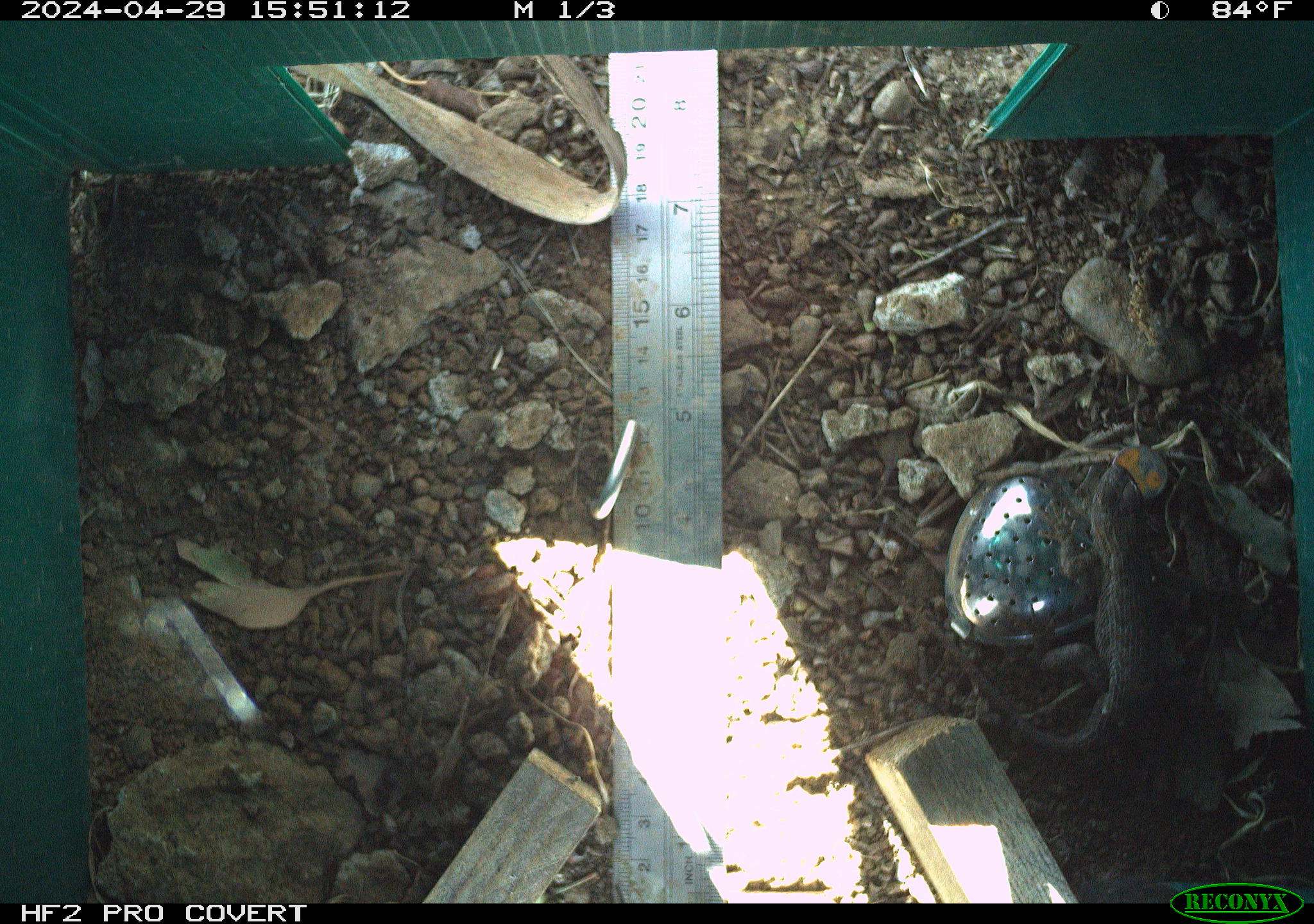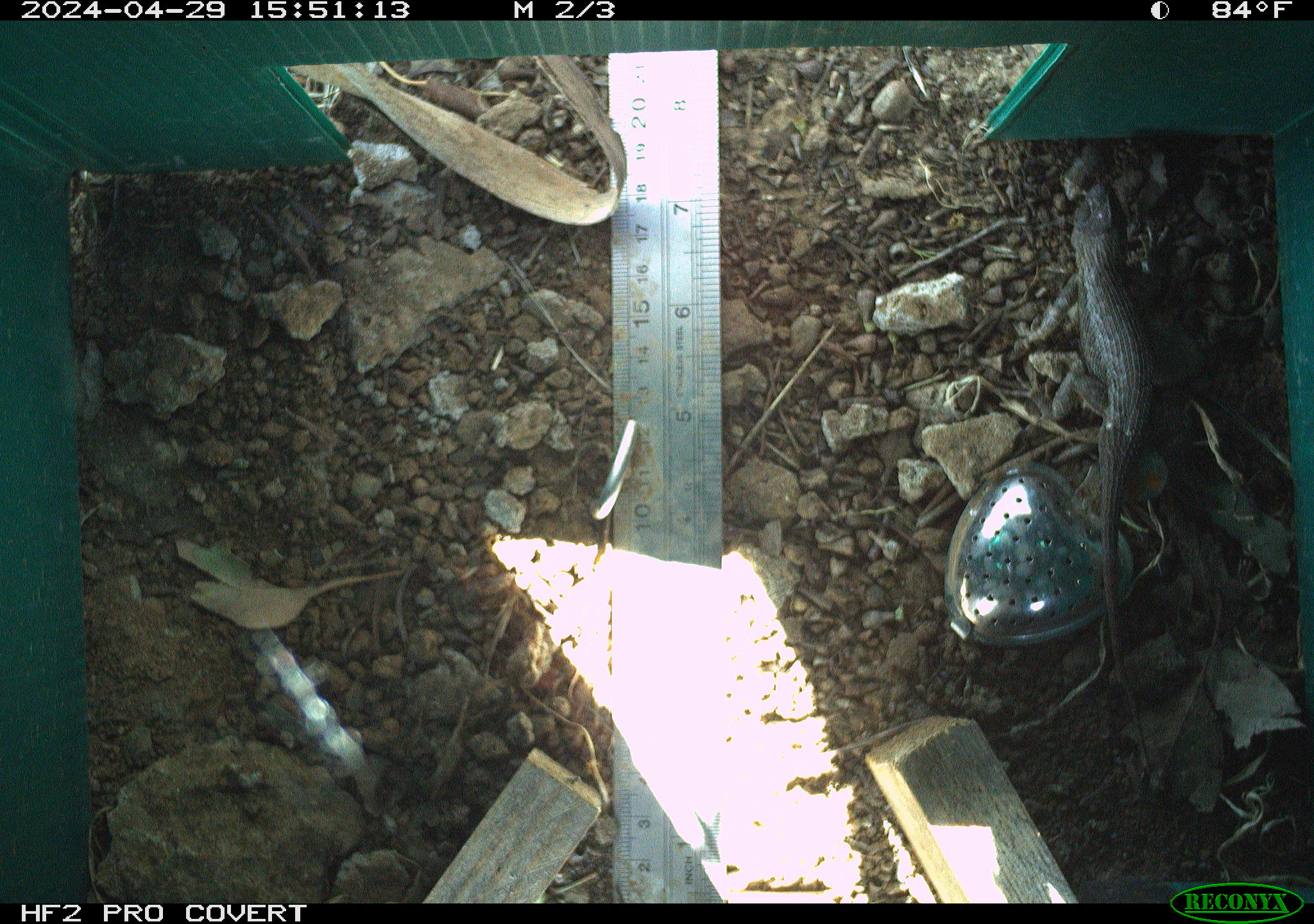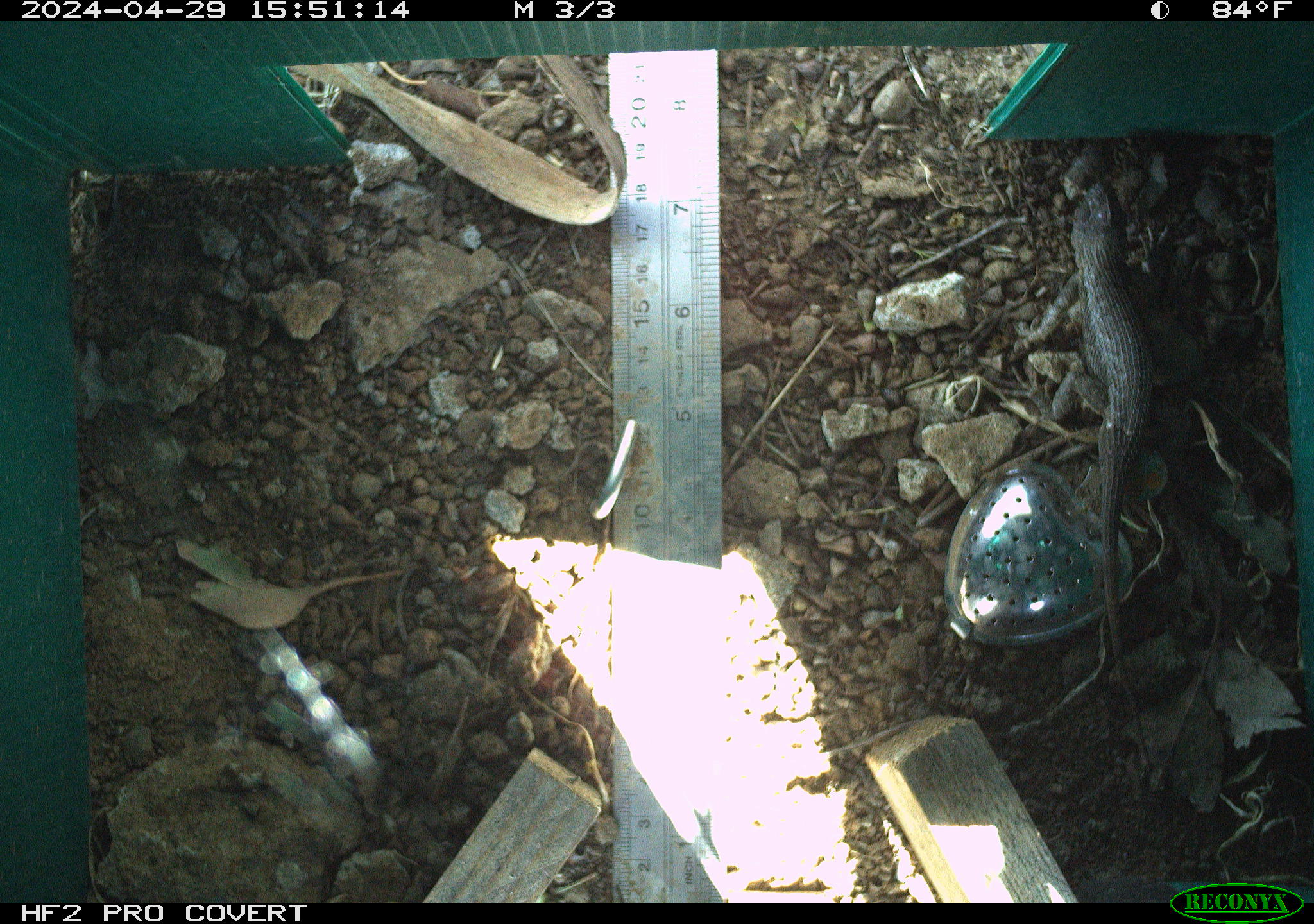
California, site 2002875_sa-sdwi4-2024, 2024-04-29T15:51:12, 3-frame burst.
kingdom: Animalia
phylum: Chordata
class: Reptilia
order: Squamata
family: Phrynosomatidae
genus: Sceloporus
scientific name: Sceloporus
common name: spiny lizards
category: sceloporus species